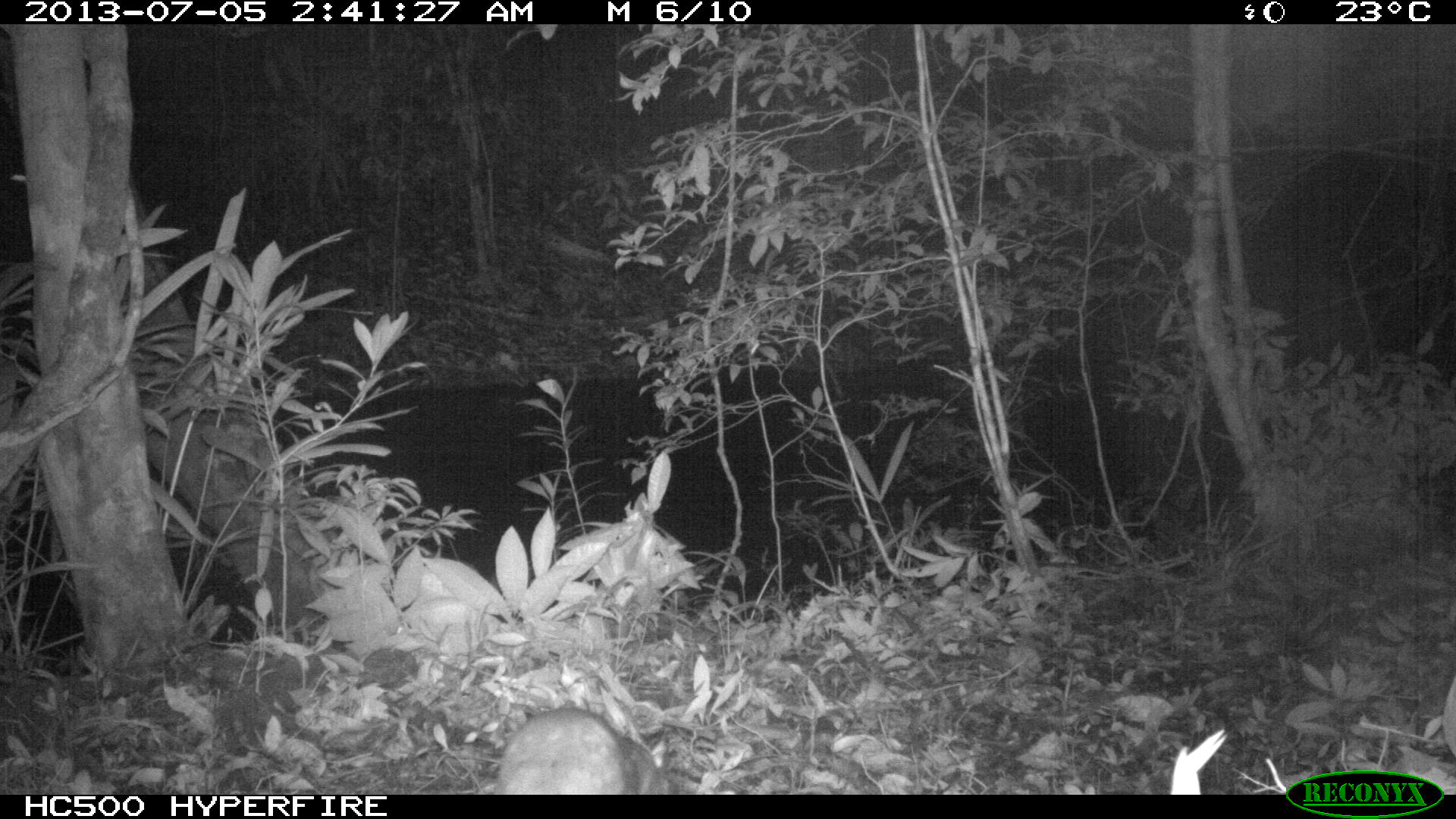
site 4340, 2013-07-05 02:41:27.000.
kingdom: Animalia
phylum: Chordata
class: Mammalia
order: Rodentia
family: Cuniculidae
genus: Cuniculus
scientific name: Cuniculus paca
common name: lowland paca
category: agouti paca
Agouti paca (lowland paca) (Cuniculus paca), count 1.